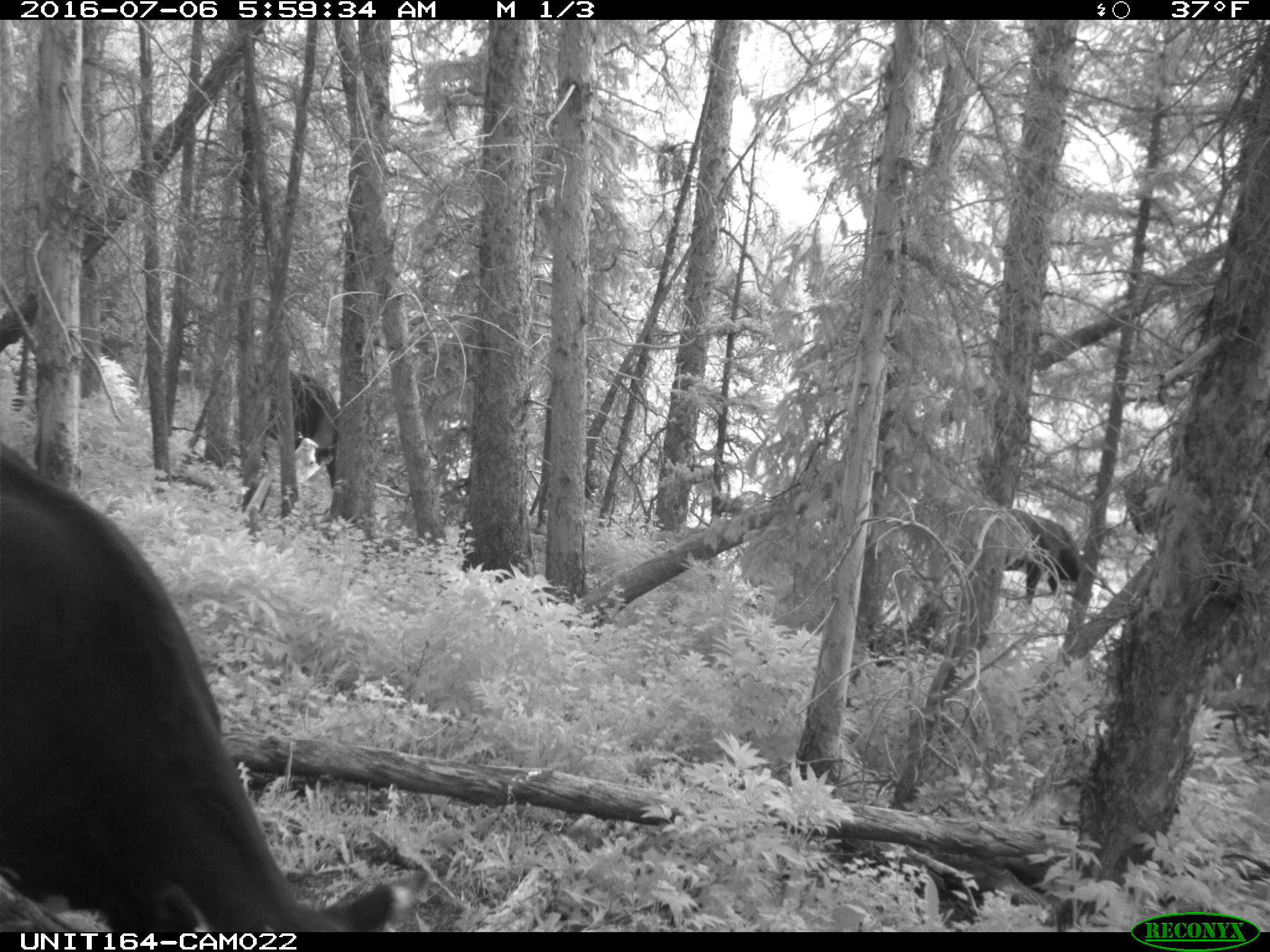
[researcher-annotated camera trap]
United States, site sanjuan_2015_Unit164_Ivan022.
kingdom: Animalia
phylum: Chordata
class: Mammalia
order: Artiodactyla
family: Bovidae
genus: Bos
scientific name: Bos taurus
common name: domestic cow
Bos taurus (domestic cow).